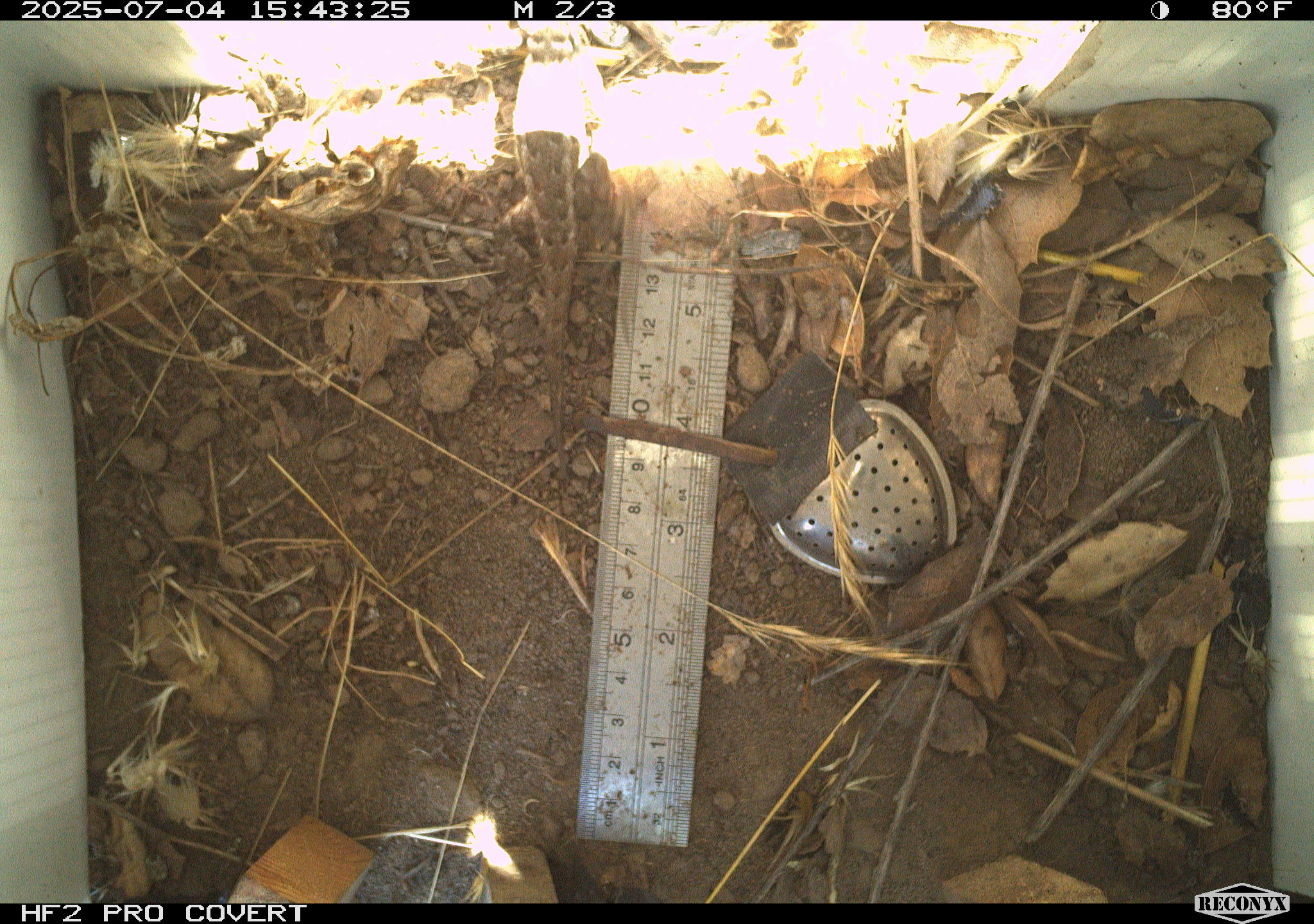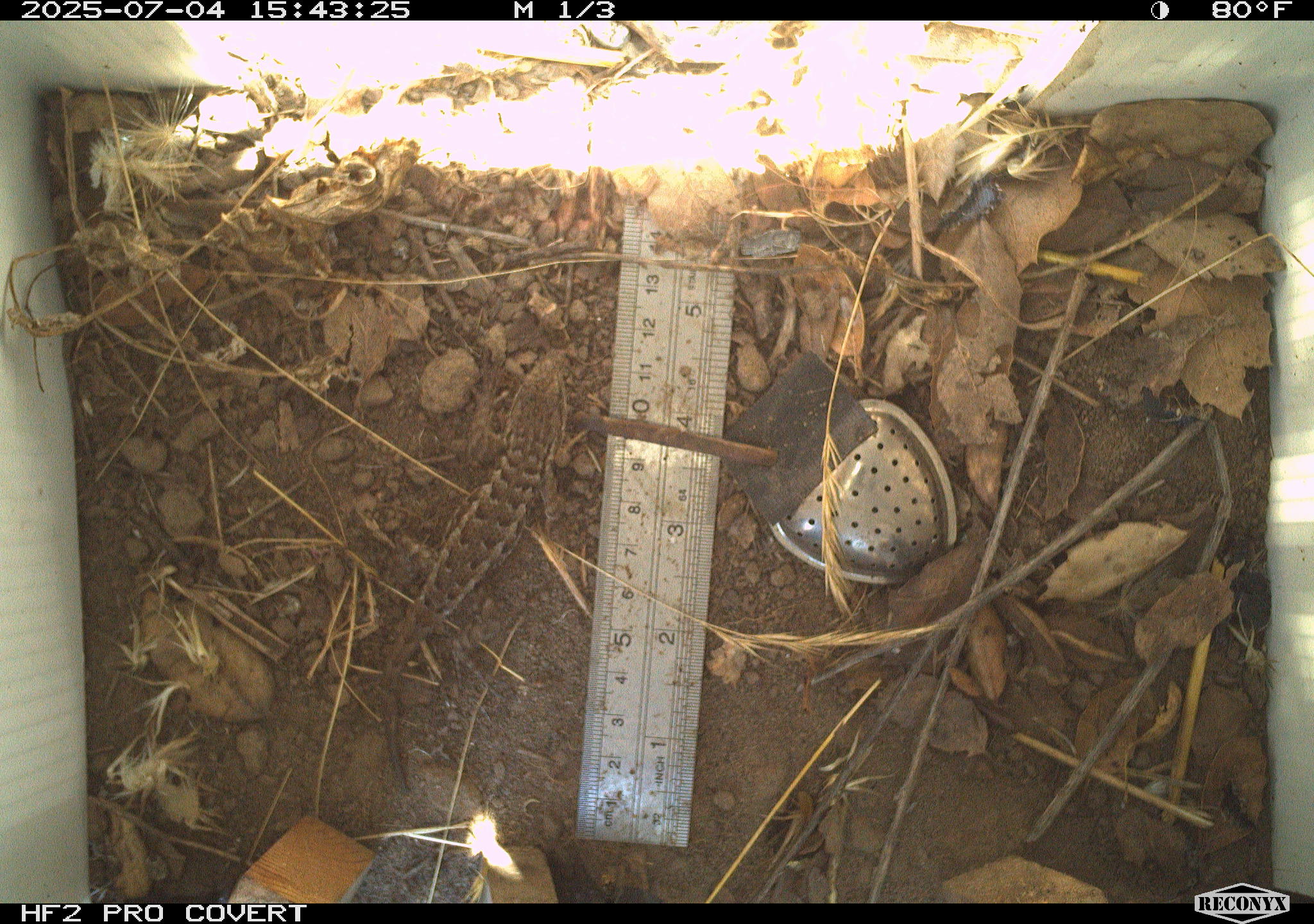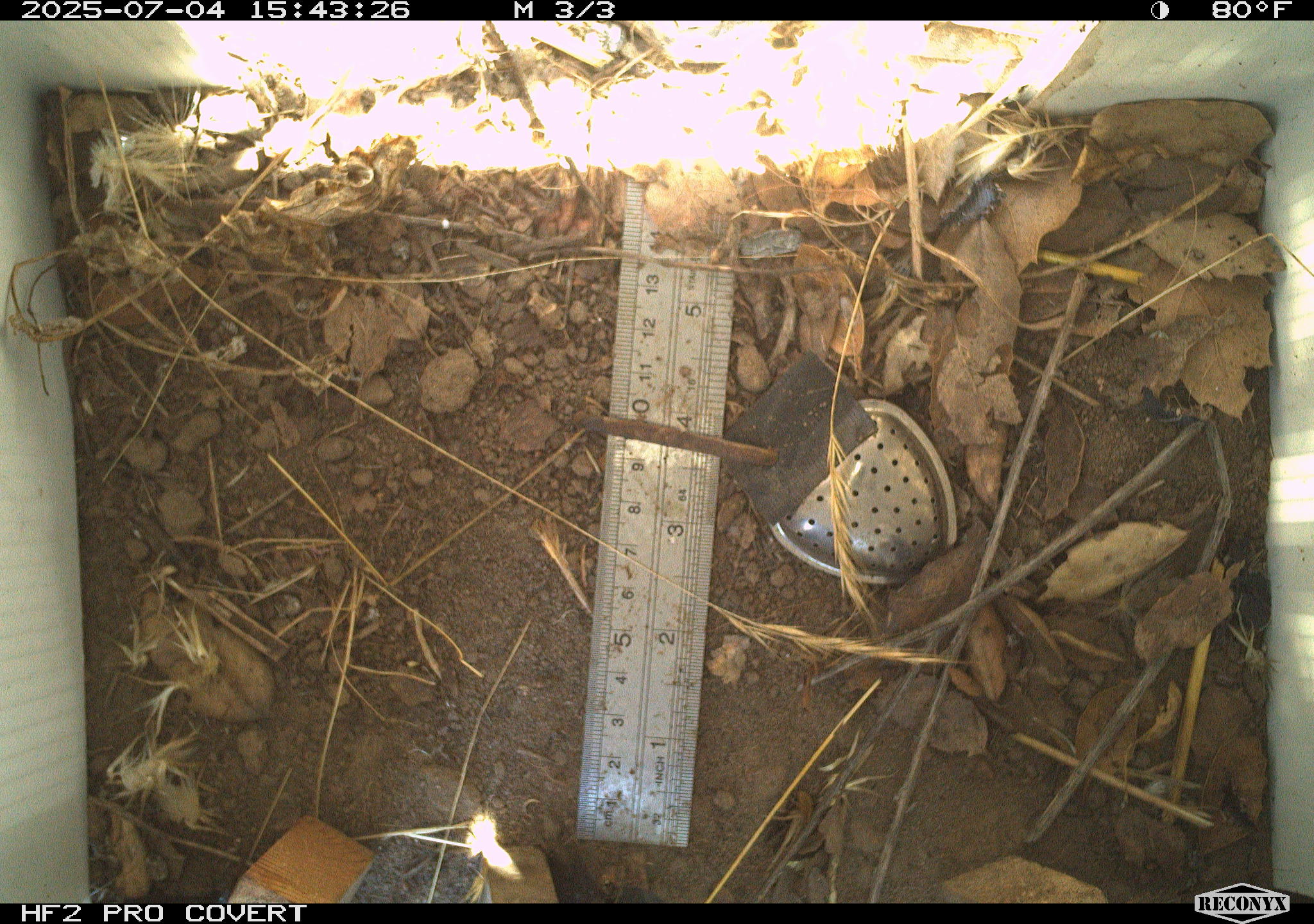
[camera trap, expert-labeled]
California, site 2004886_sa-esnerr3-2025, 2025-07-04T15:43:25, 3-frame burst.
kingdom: Animalia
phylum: Chordata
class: Reptilia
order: Squamata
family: Phrynosomatidae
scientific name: Phrynosomatidae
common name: north american spiny lizards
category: sceloporus/uta species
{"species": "sceloporus/uta species (north american spiny lizards) (Phrynosomatidae)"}